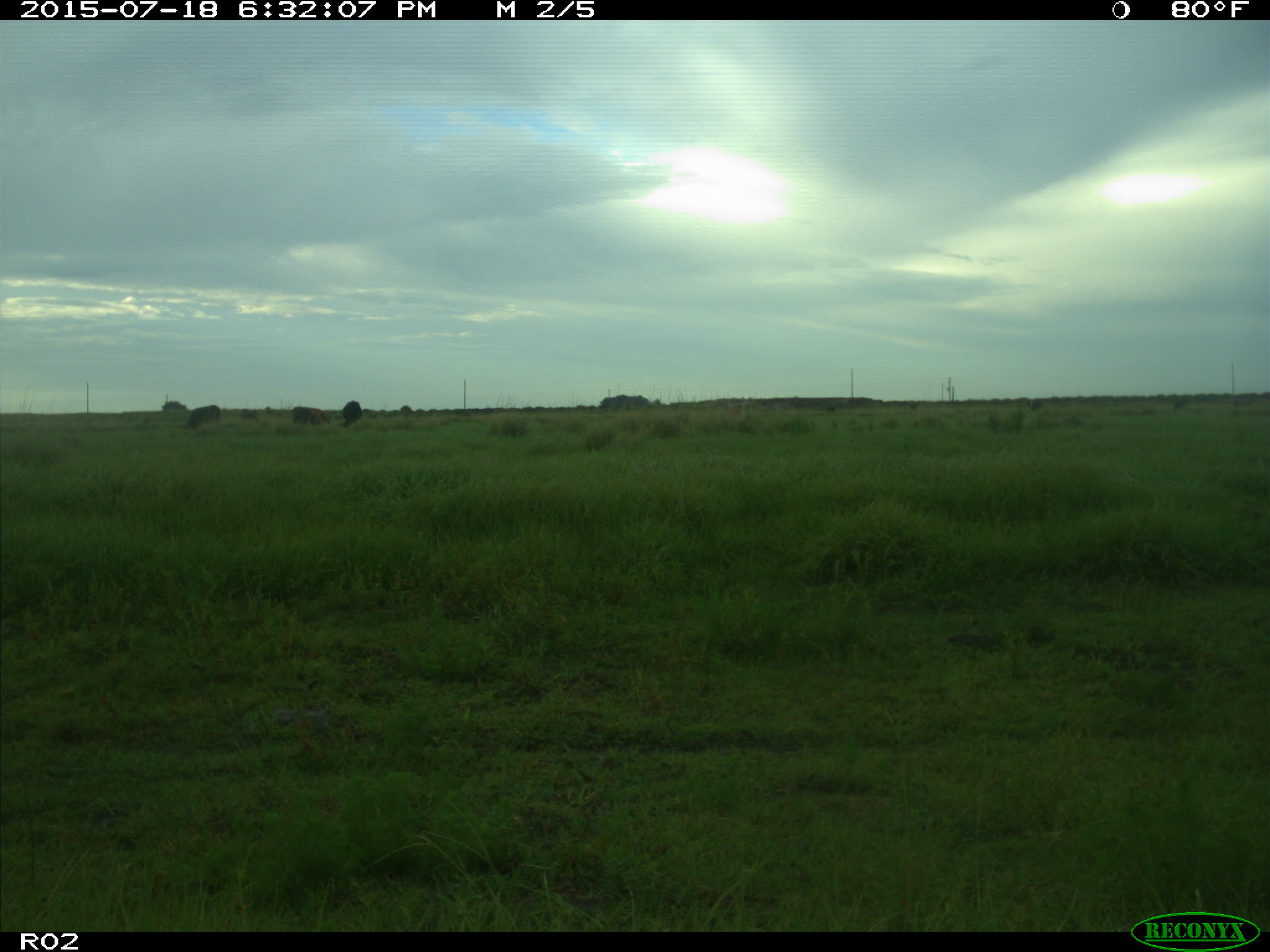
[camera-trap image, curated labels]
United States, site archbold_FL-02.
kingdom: Animalia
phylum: Chordata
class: Mammalia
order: Artiodactyla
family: Bovidae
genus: Bos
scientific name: Bos taurus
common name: domestic cow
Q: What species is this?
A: Bos taurus (domestic cow).